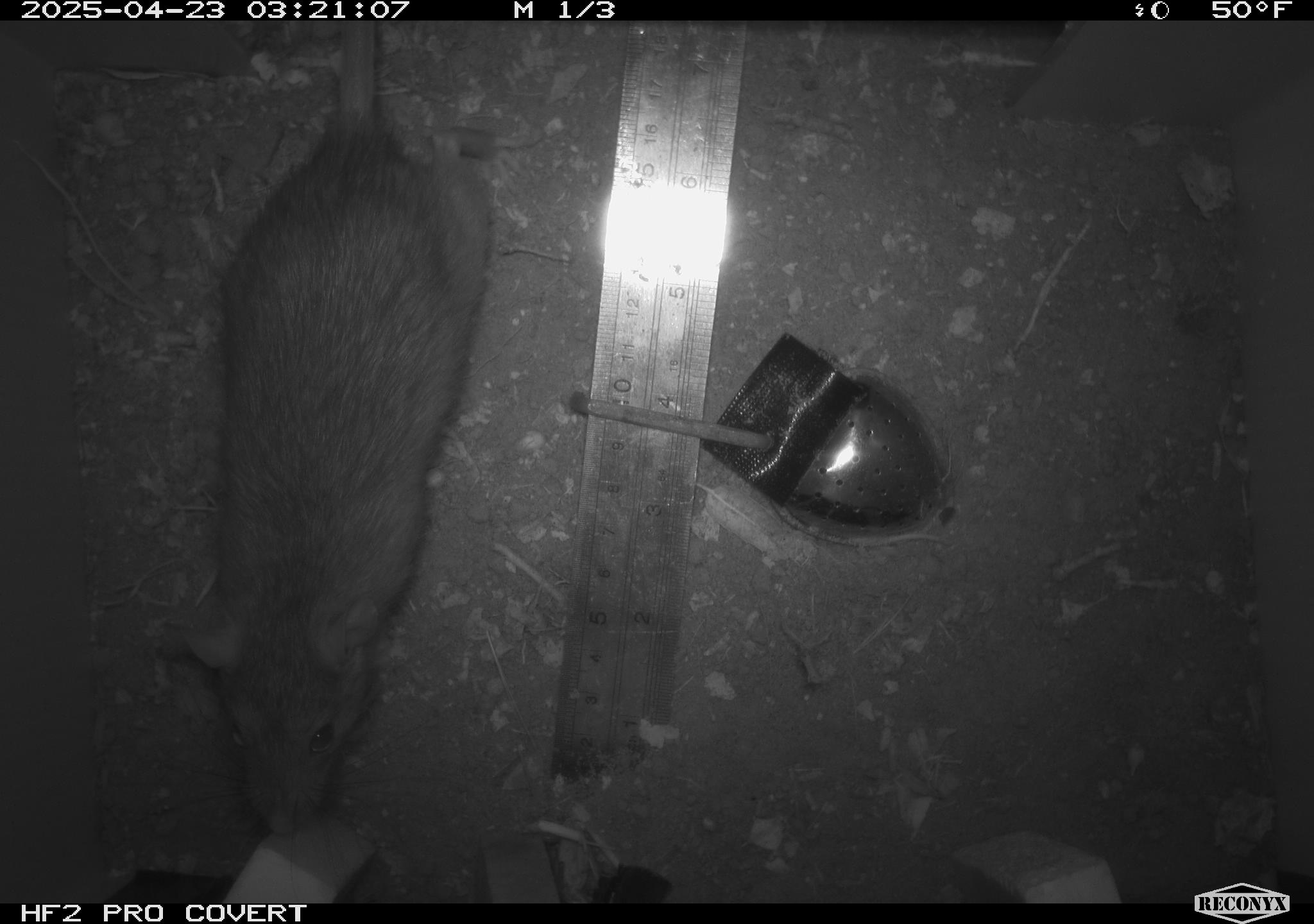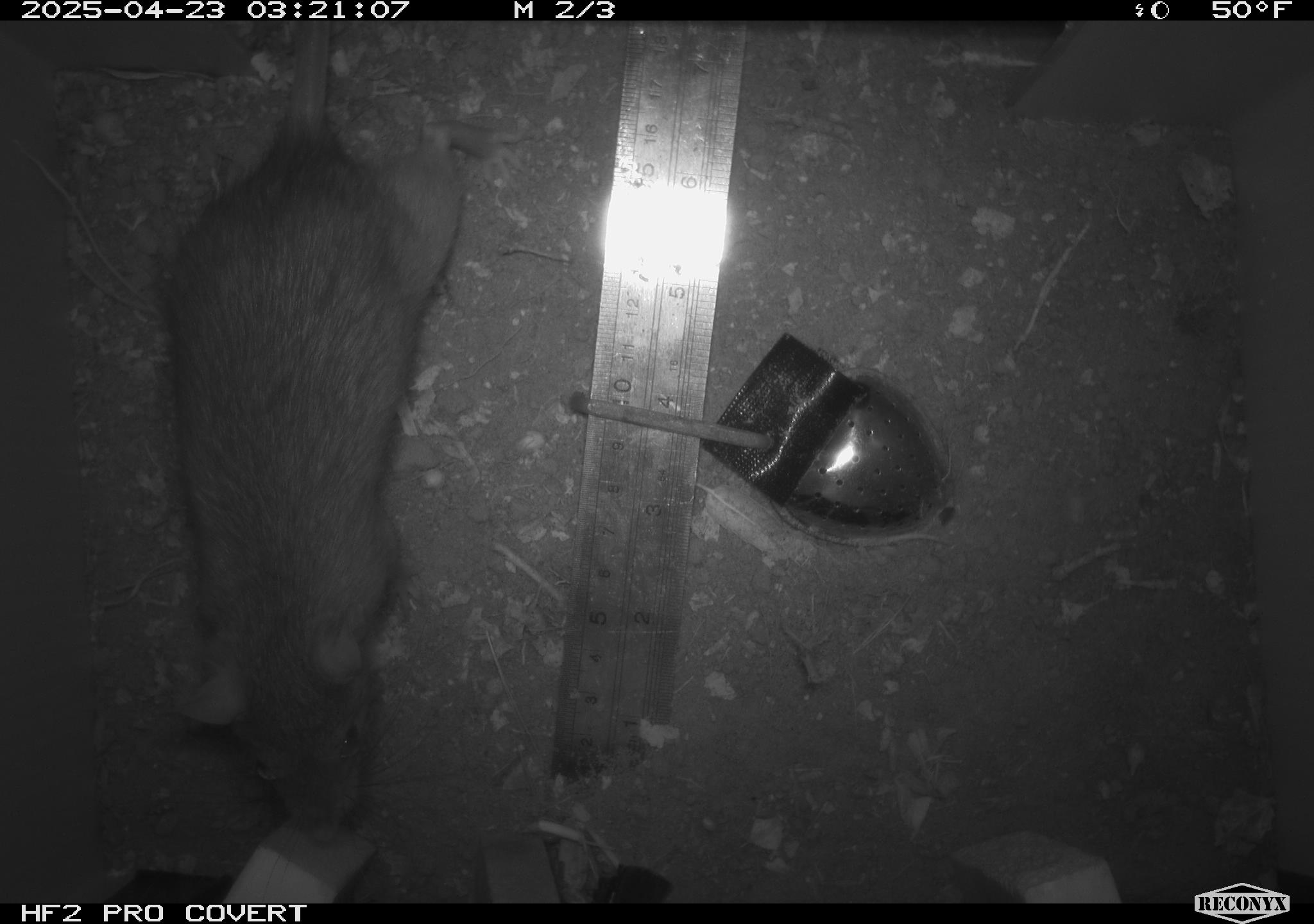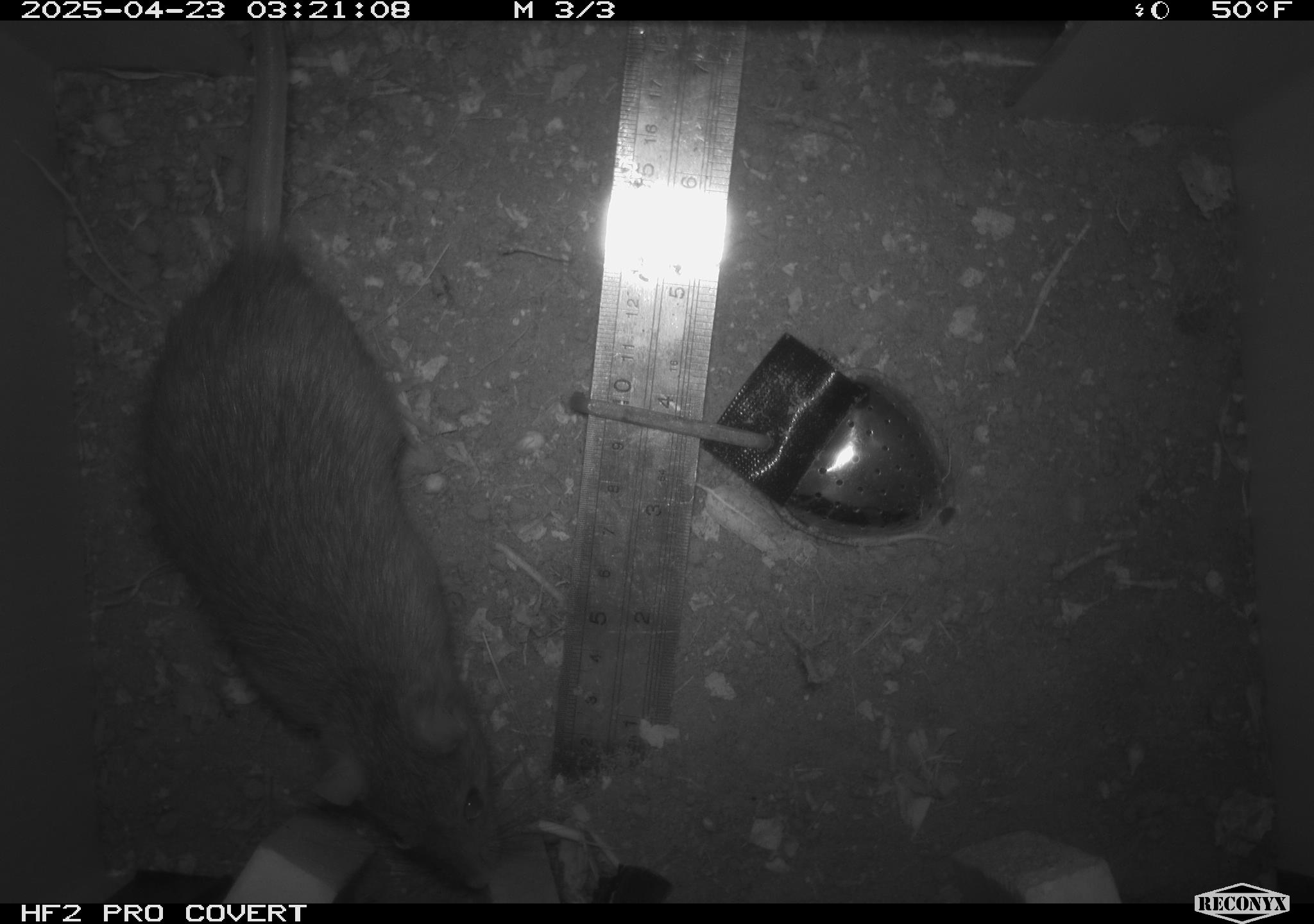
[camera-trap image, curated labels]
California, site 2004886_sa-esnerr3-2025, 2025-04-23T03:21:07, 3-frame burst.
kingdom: Animalia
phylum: Chordata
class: Mammalia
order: Rodentia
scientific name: Rodentia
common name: rodent